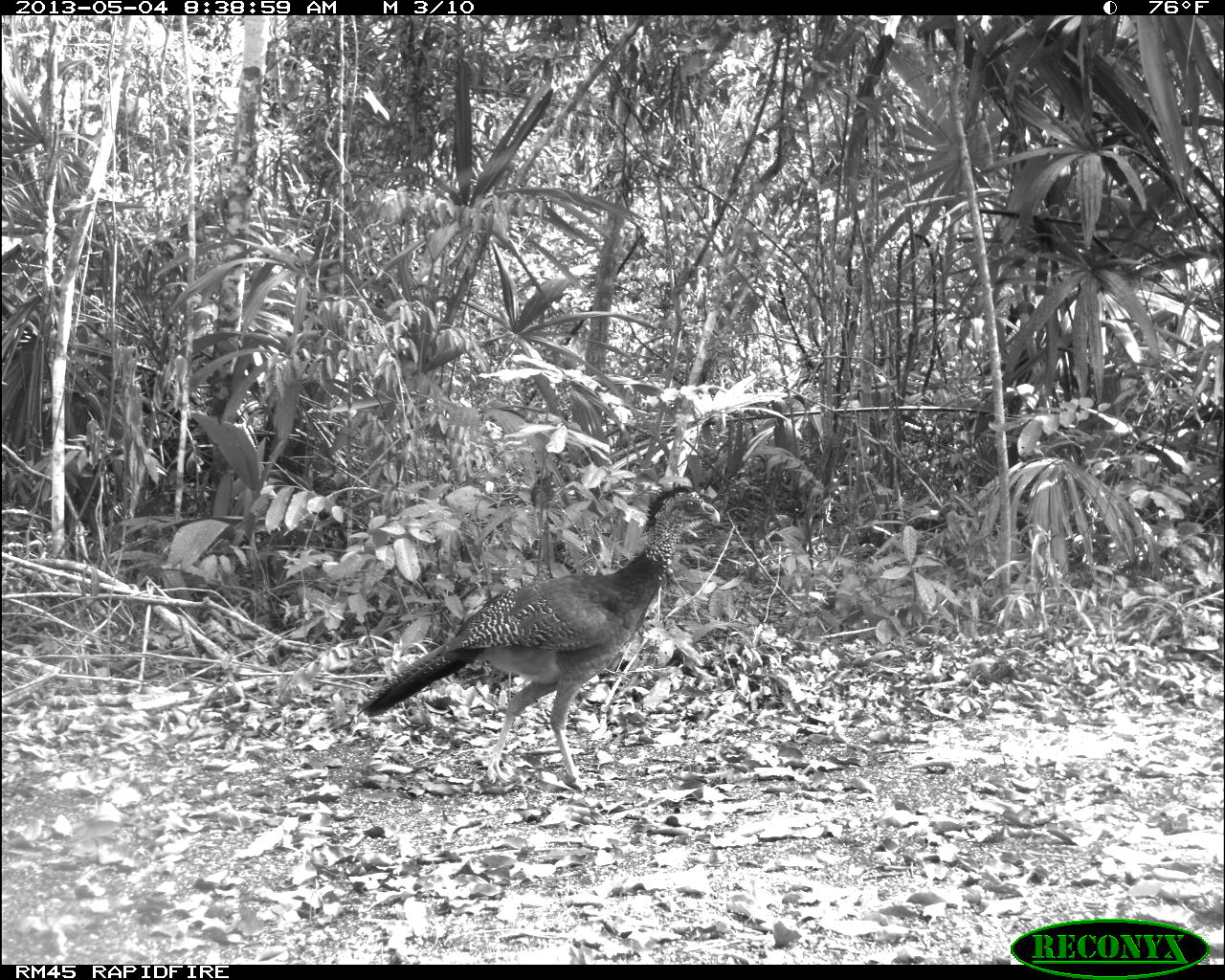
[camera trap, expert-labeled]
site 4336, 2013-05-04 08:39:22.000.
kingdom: Animalia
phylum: Chordata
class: Aves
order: Galliformes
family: Cracidae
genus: Crax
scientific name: Crax rubra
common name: great curassow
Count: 2.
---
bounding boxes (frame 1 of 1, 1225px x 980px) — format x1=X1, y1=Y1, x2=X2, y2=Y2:
crax rubra: x1=352, y1=479, x2=723, y2=791